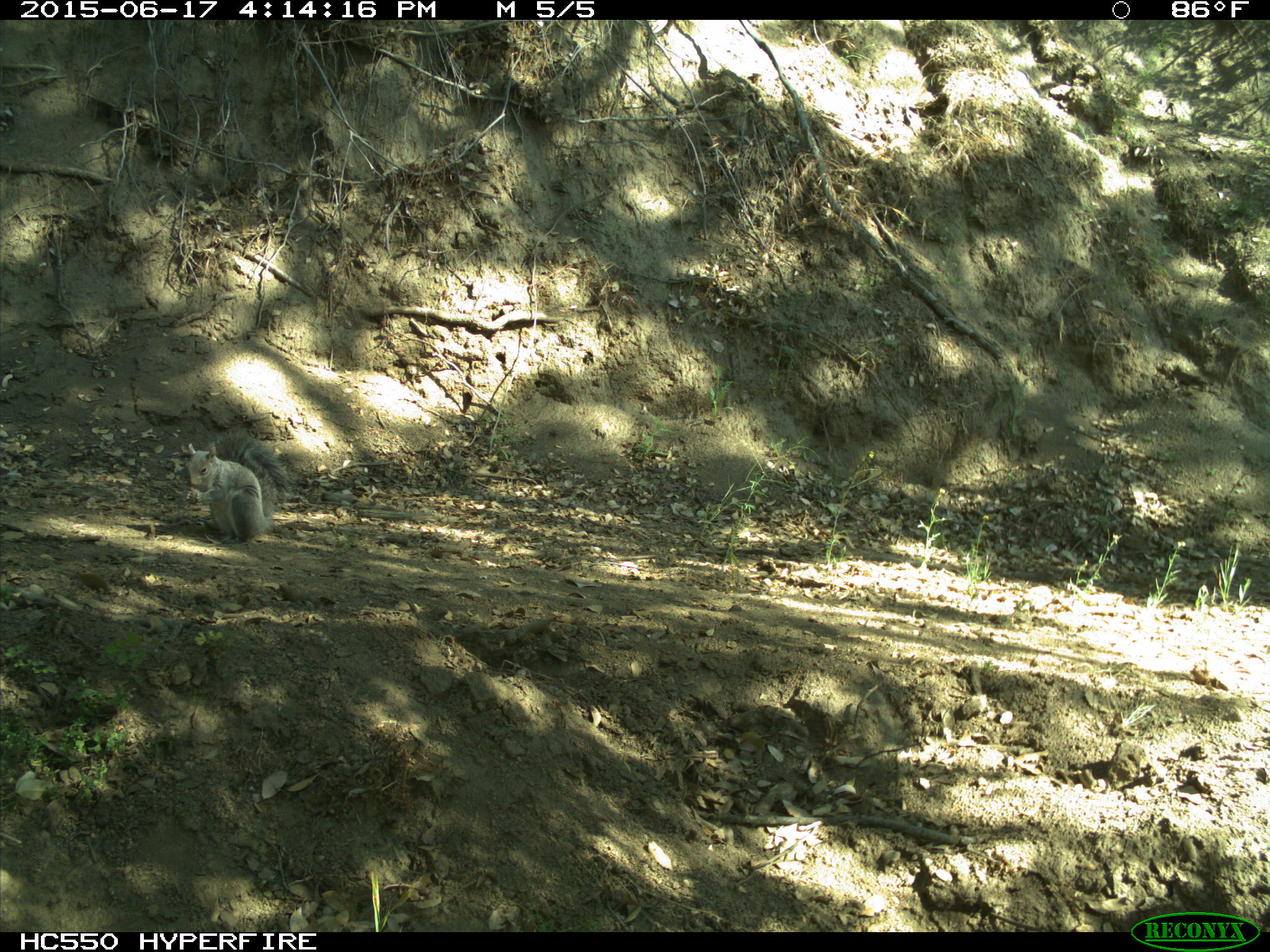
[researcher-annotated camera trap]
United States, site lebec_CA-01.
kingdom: Animalia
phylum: Chordata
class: Mammalia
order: Rodentia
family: Sciuridae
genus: Sciurus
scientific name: Sciurus carolinensis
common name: eastern gray squirrel